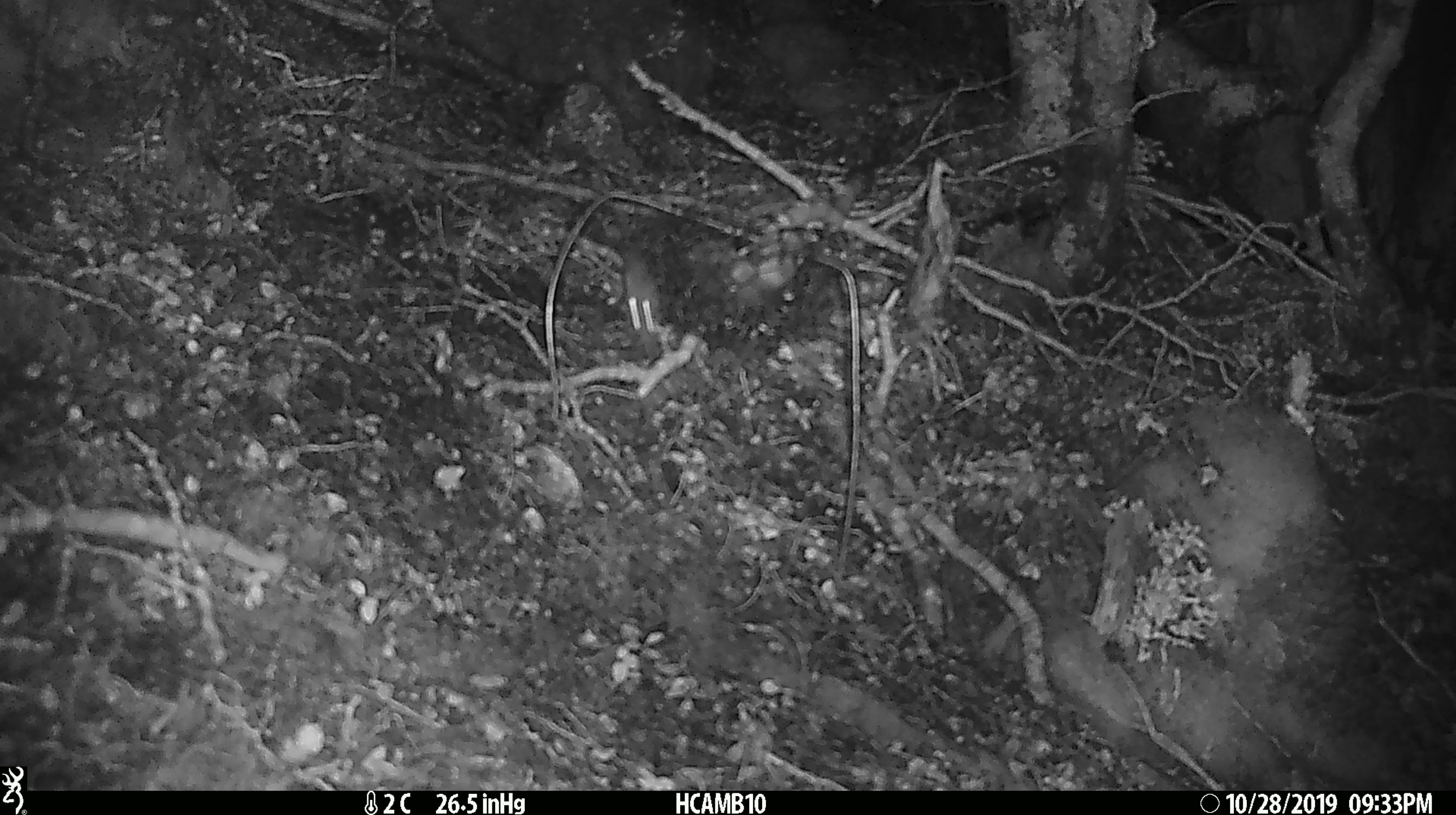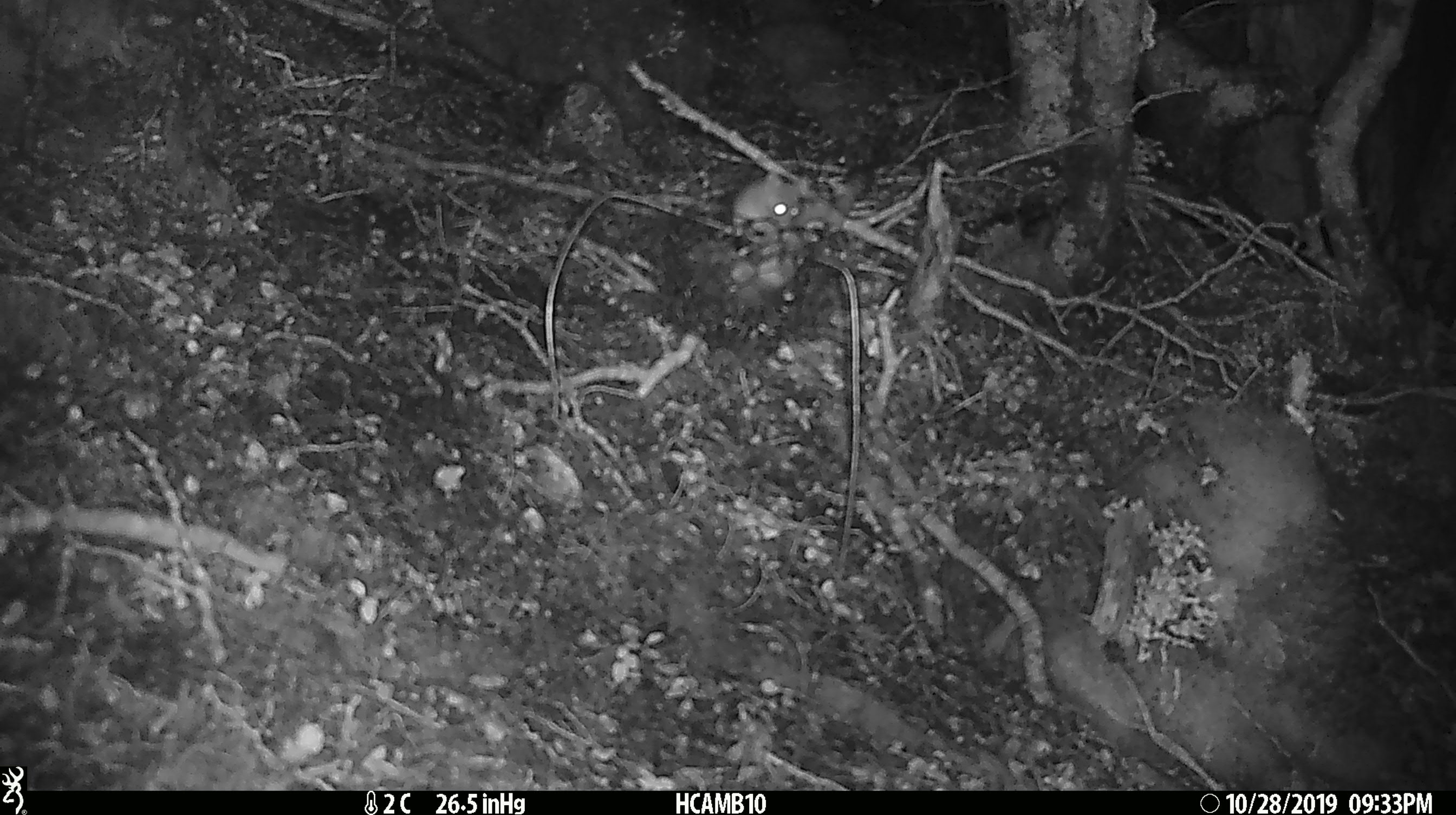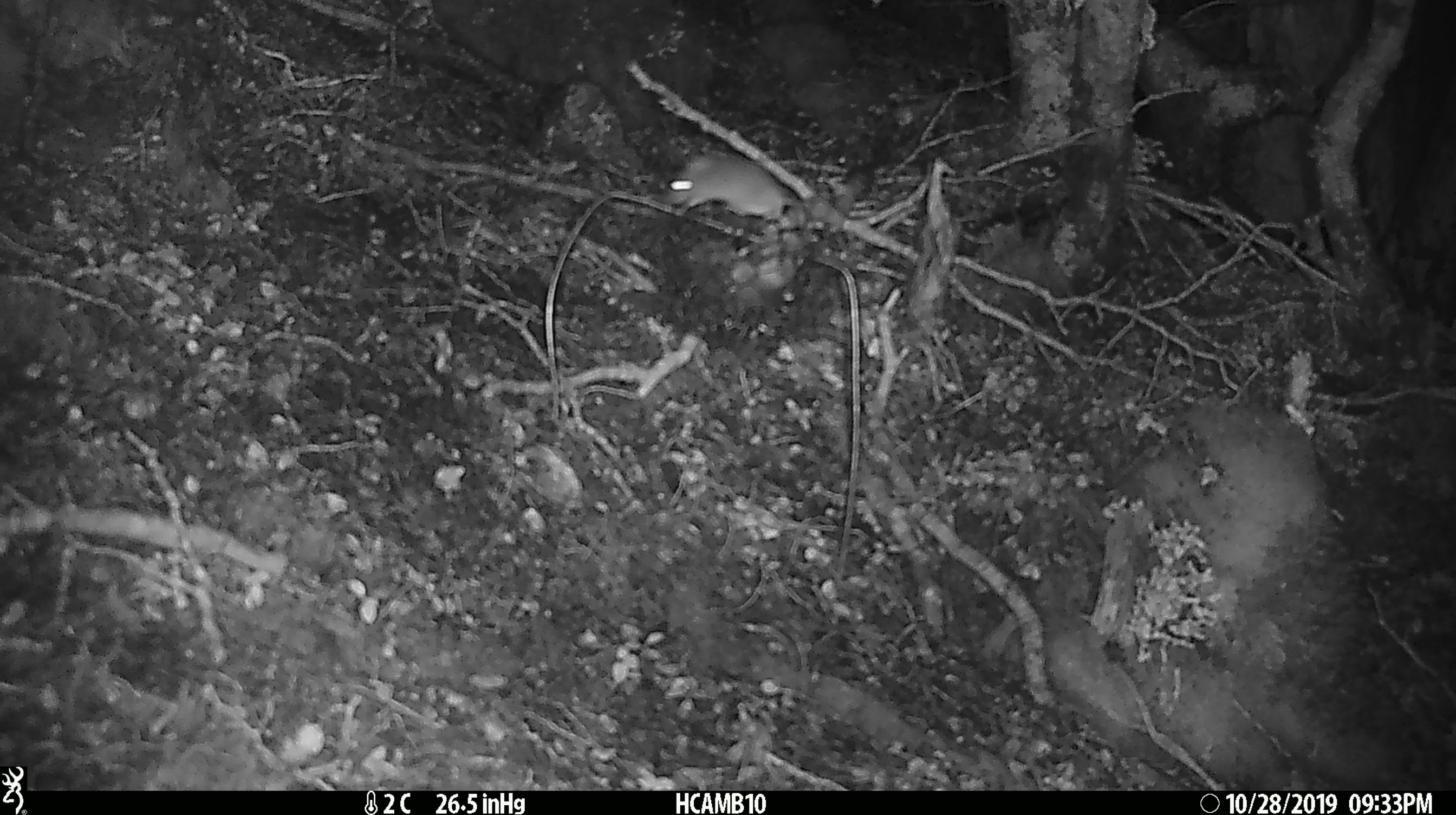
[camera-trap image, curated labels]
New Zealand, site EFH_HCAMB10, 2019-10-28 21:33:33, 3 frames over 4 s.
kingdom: Animalia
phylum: Chordata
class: Mammalia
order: Rodentia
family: Muridae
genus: Mus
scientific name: Mus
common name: mouse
Mouse (Mus).